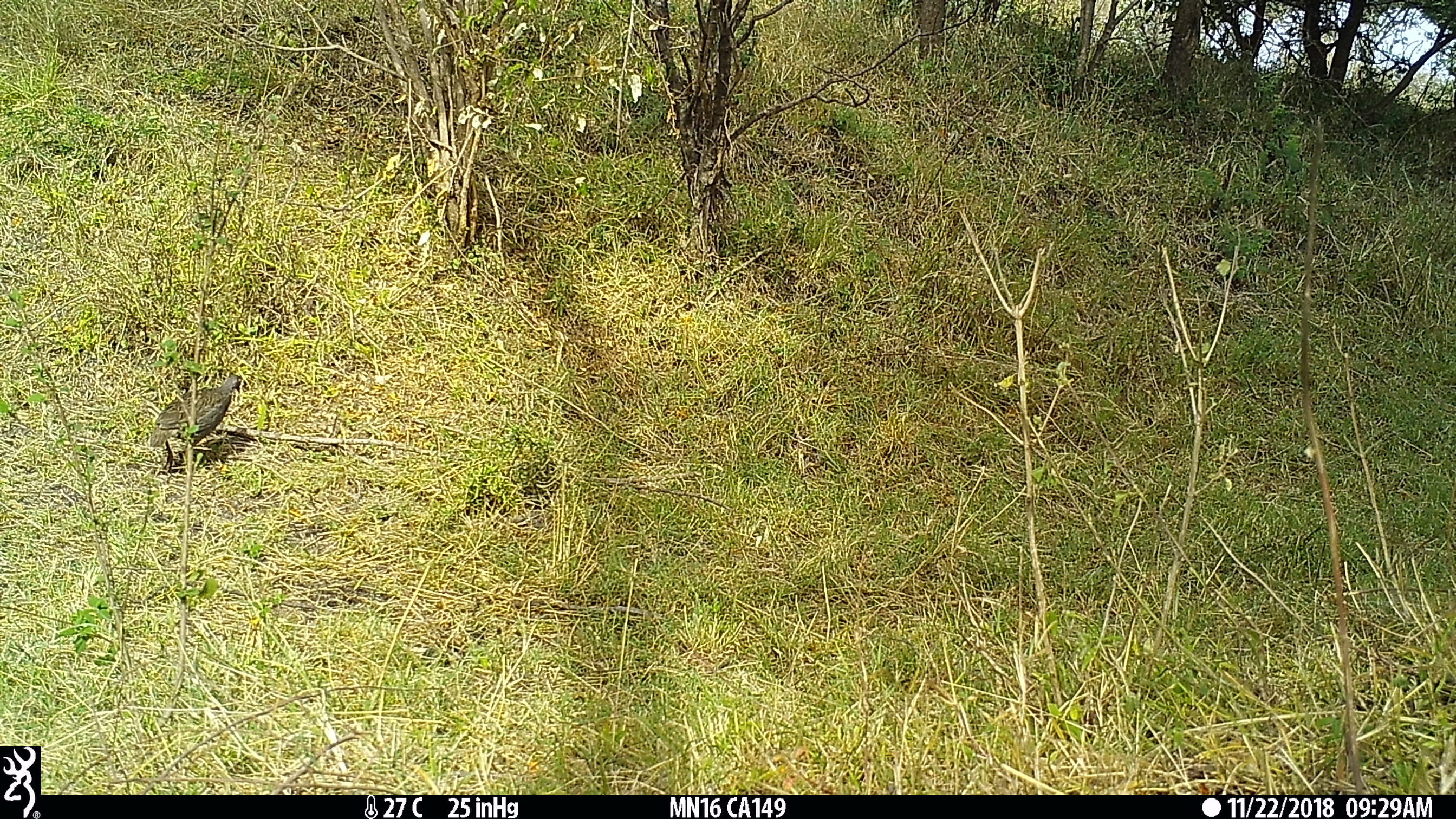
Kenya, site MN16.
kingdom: Animalia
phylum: Chordata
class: Aves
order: Galliformes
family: Phasianidae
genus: Pternistis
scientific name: Pternistis afer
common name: red-necked spurfowl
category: francolin rednecked spurfowl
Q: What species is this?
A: Francolin rednecked spurfowl (red-necked spurfowl) (Pternistis afer).